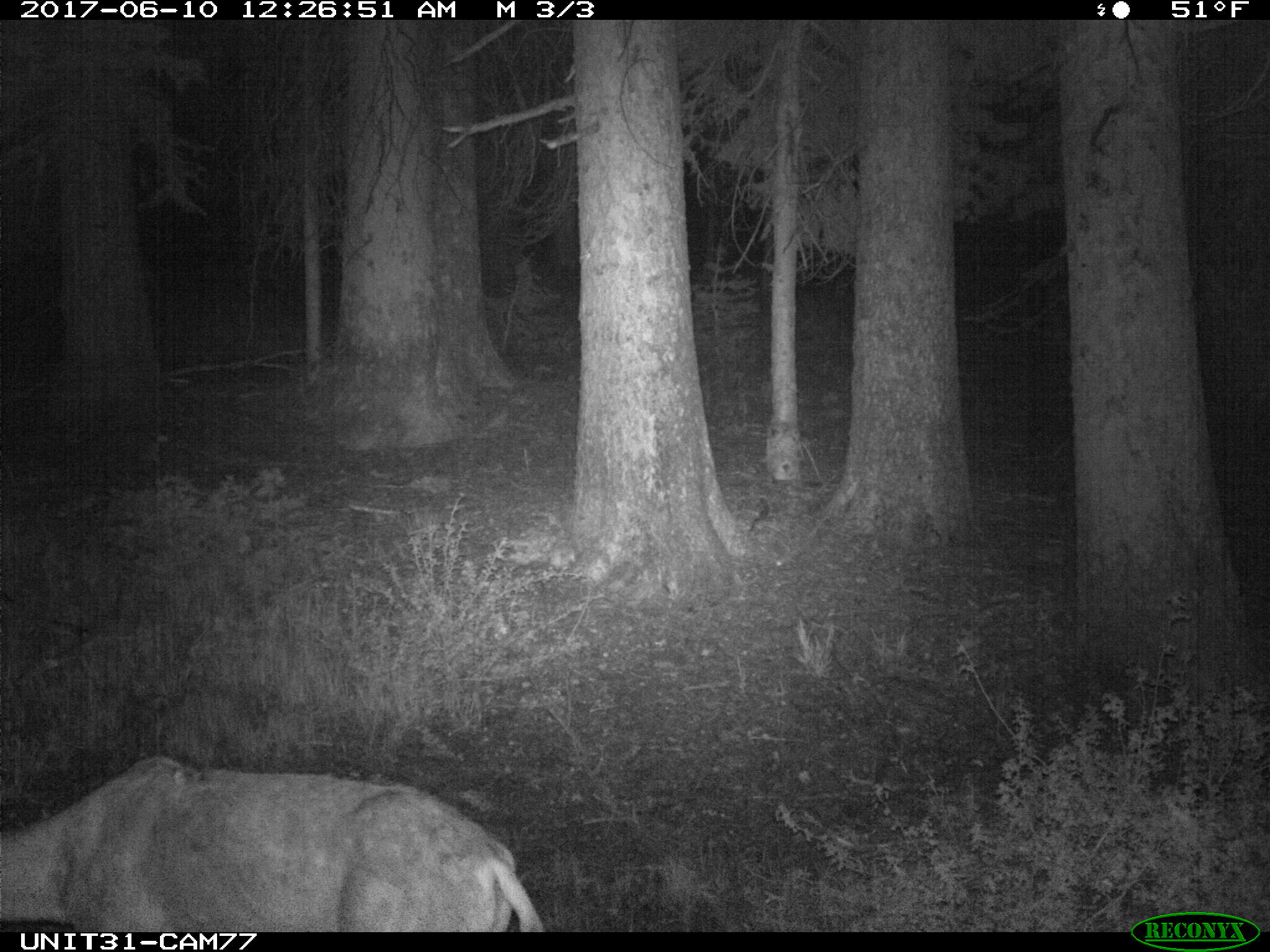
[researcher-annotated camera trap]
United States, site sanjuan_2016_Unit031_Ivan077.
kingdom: Animalia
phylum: Chordata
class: Mammalia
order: Artiodactyla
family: Cervidae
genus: Odocoileus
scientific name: Odocoileus hemionus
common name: mule deer